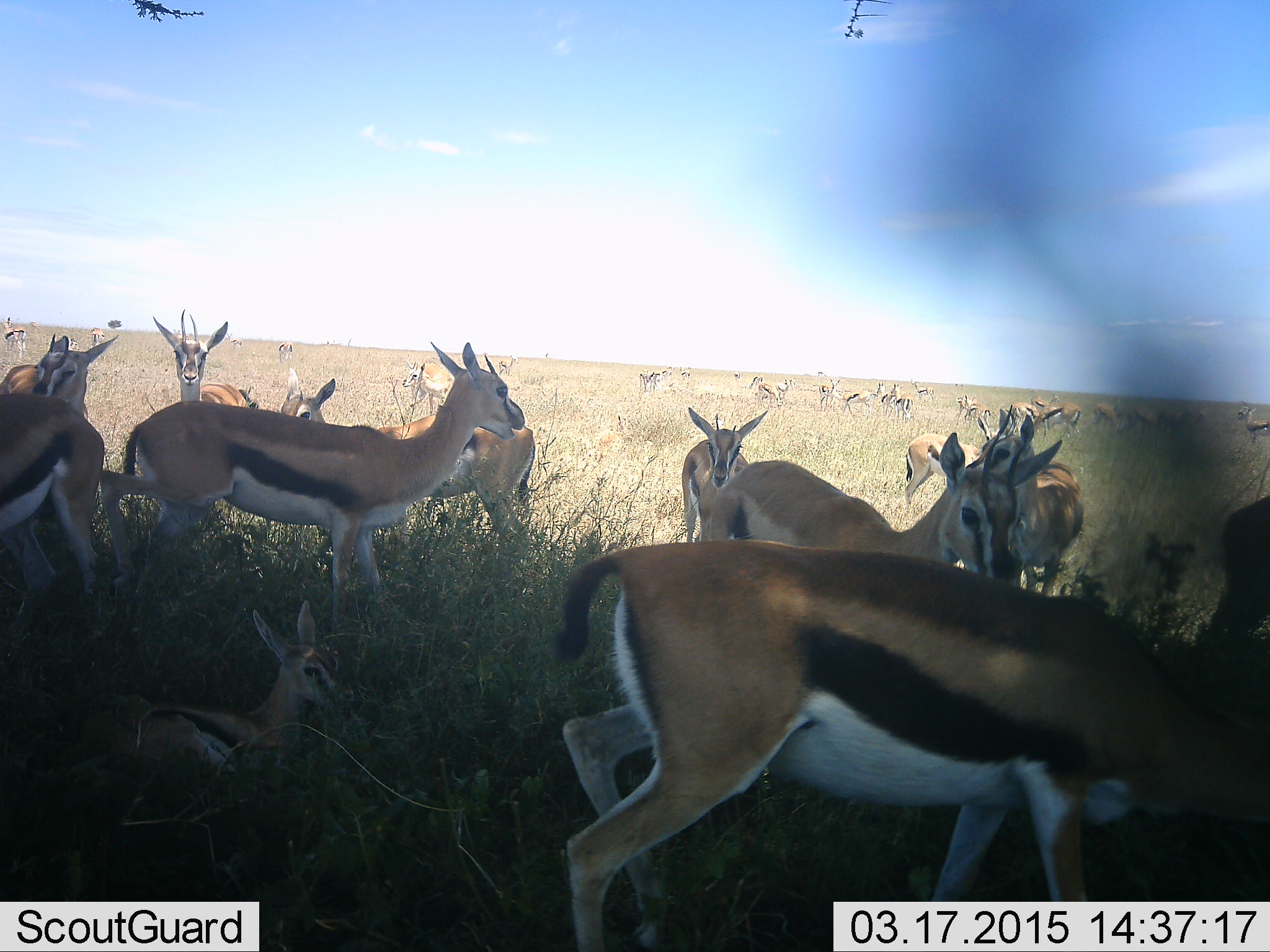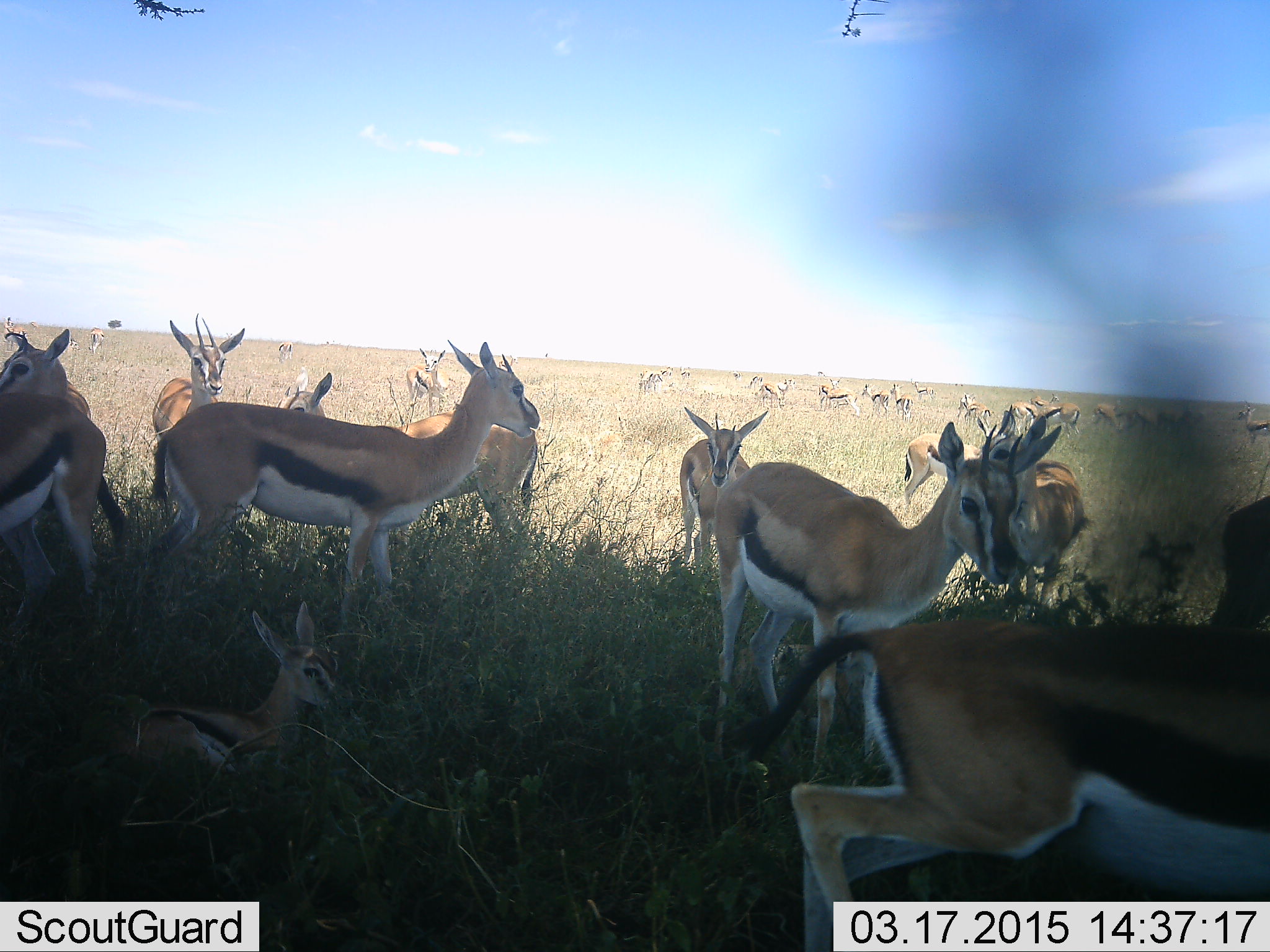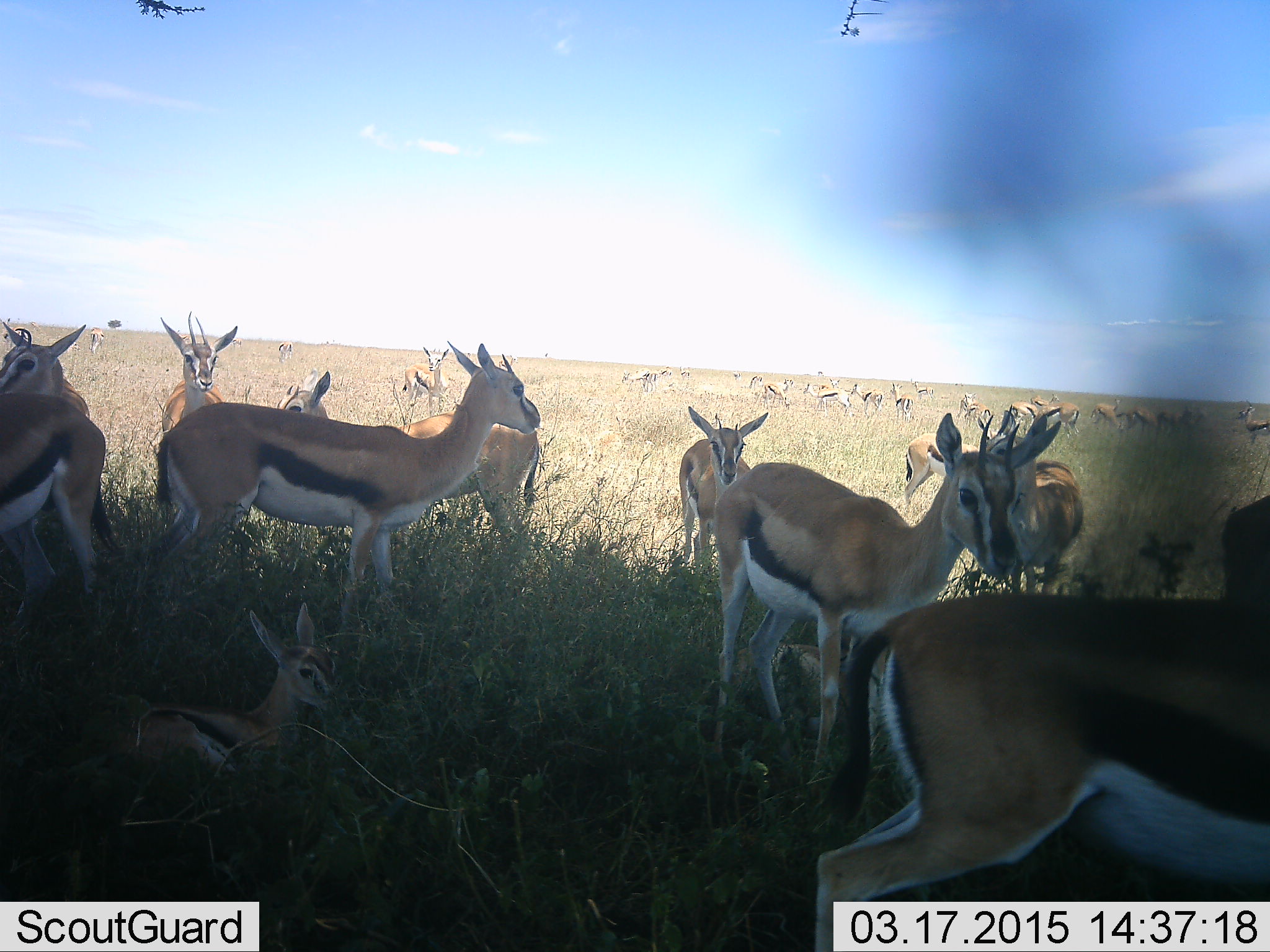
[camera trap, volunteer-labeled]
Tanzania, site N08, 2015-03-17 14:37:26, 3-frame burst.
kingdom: Animalia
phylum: Chordata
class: Mammalia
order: Artiodactyla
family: Bovidae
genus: Eudorcas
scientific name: Eudorcas thomsonii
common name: thomson's gazelle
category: gazellethomsons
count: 11-50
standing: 70%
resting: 60%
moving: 60%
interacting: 20%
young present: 20%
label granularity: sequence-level